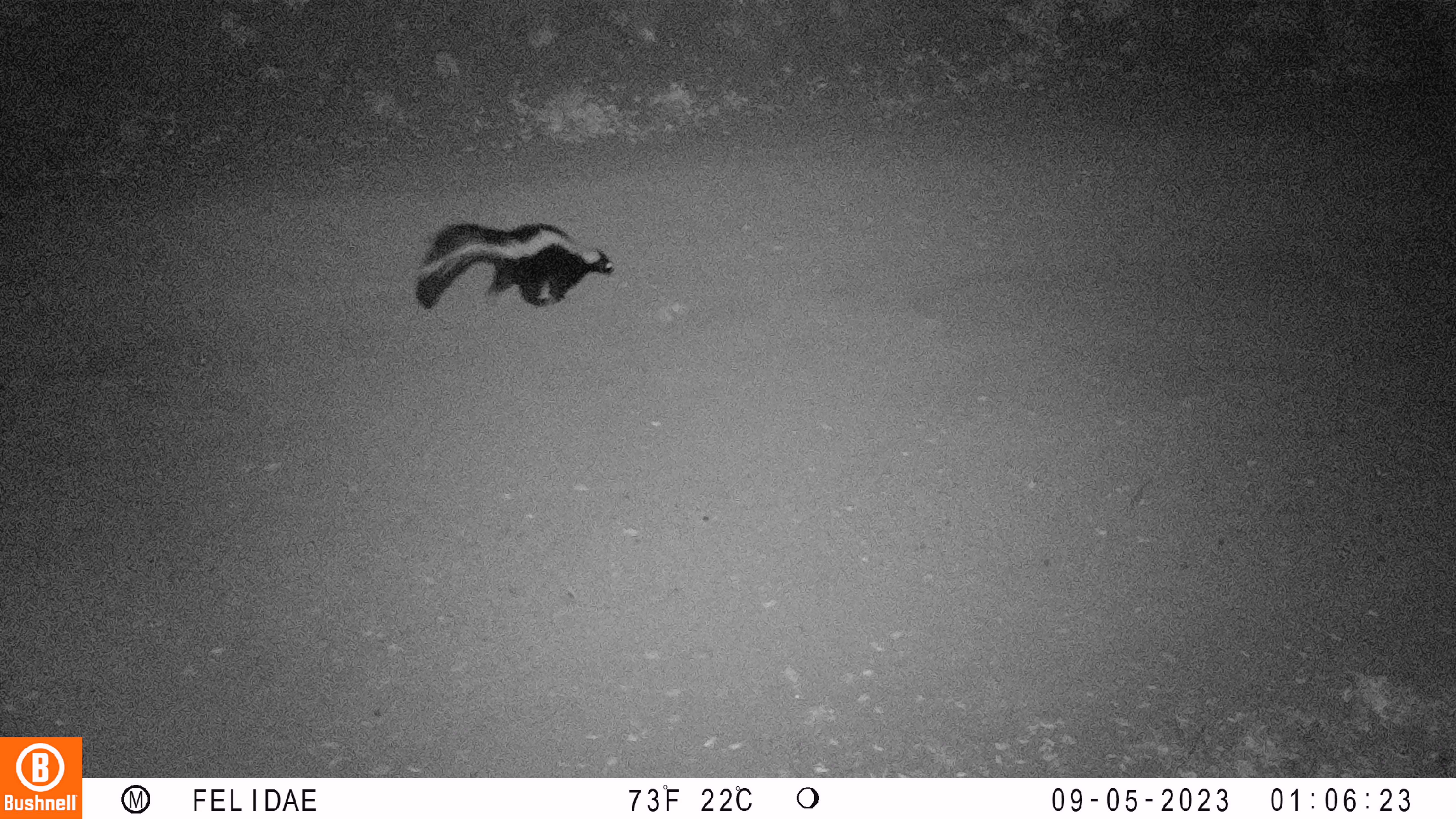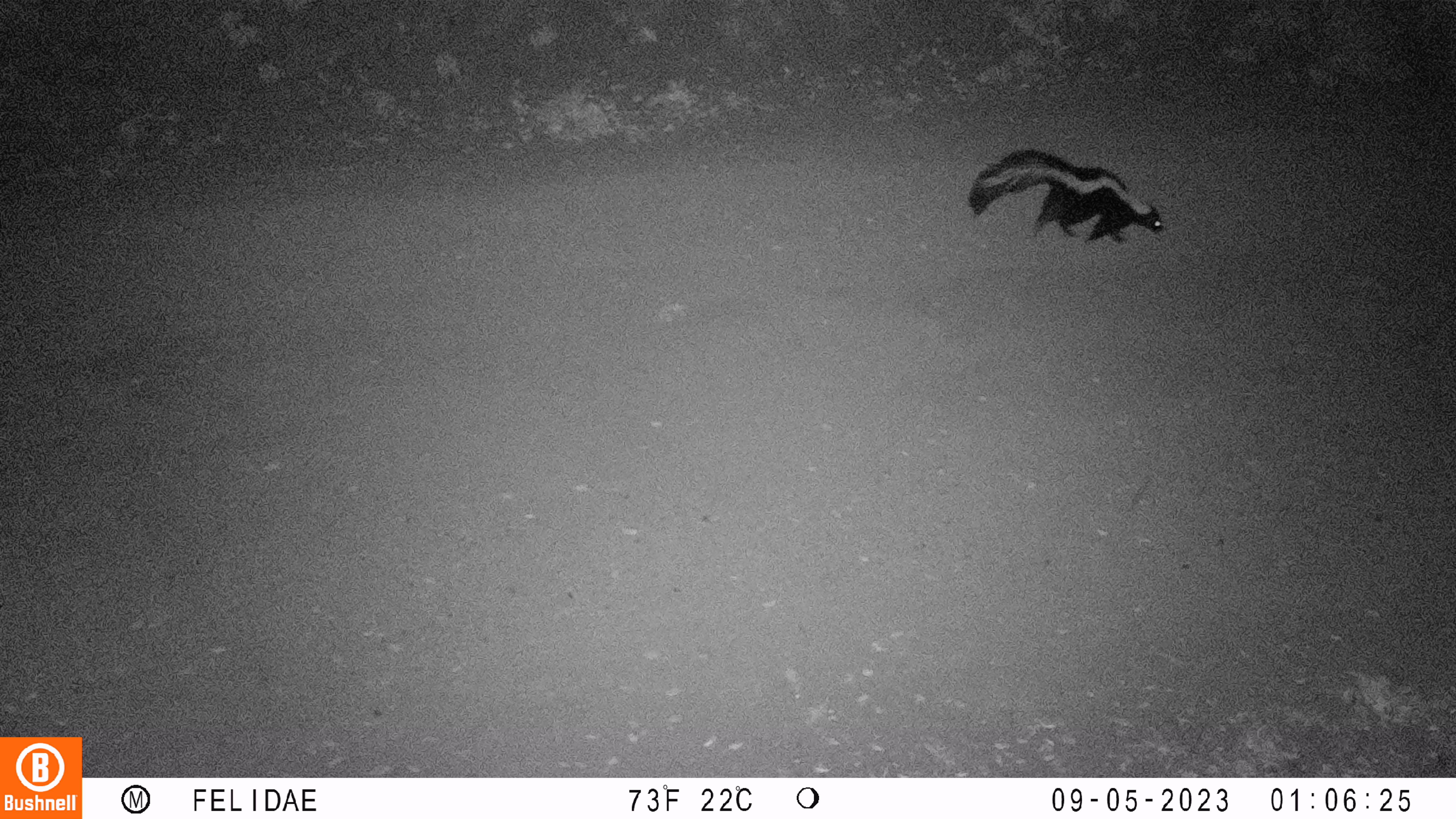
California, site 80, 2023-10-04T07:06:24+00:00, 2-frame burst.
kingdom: Animalia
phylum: Chordata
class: Mammalia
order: Carnivora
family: Mephitidae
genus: Mephitis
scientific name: Mephitis mephitis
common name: striped skunk